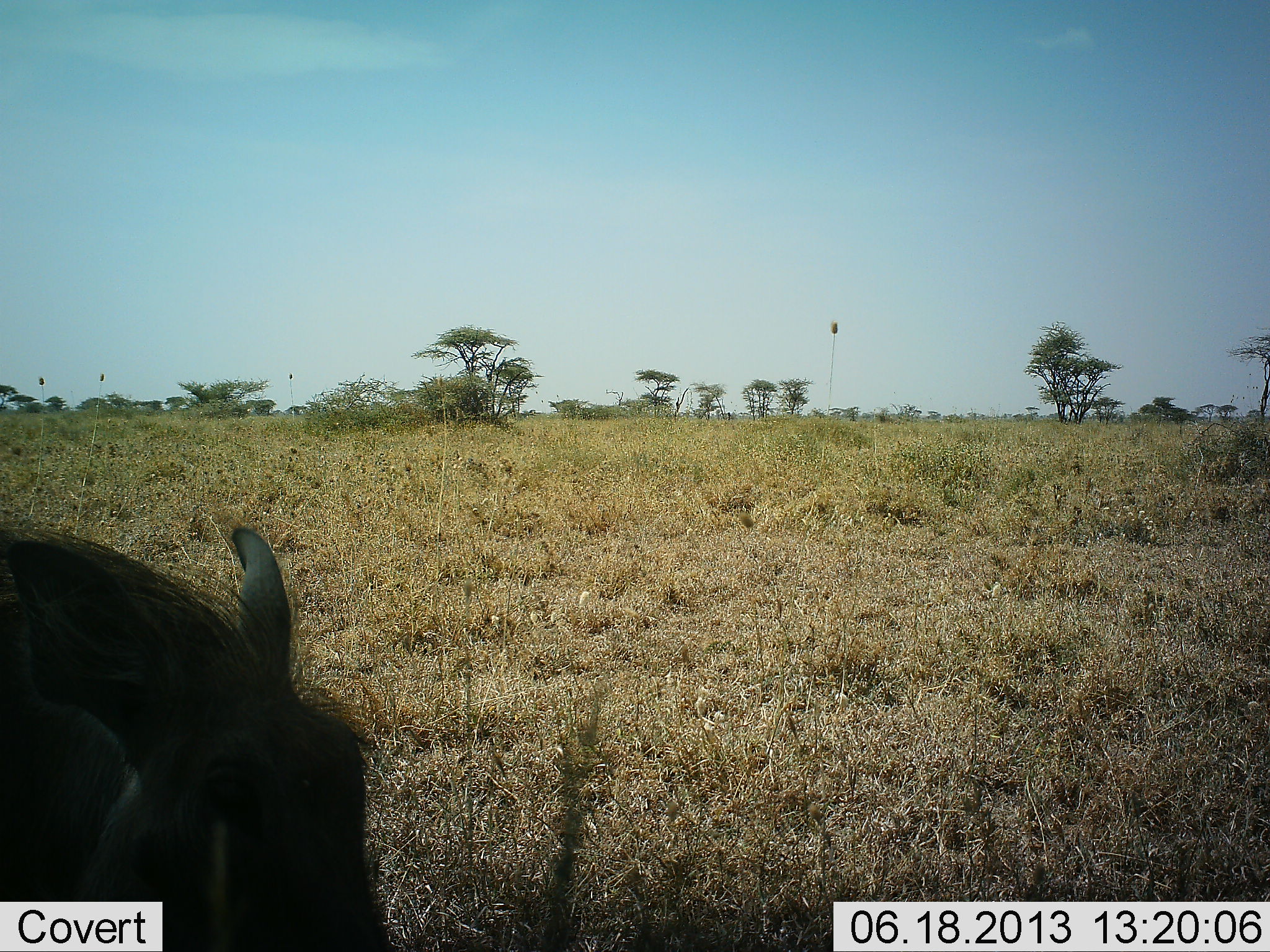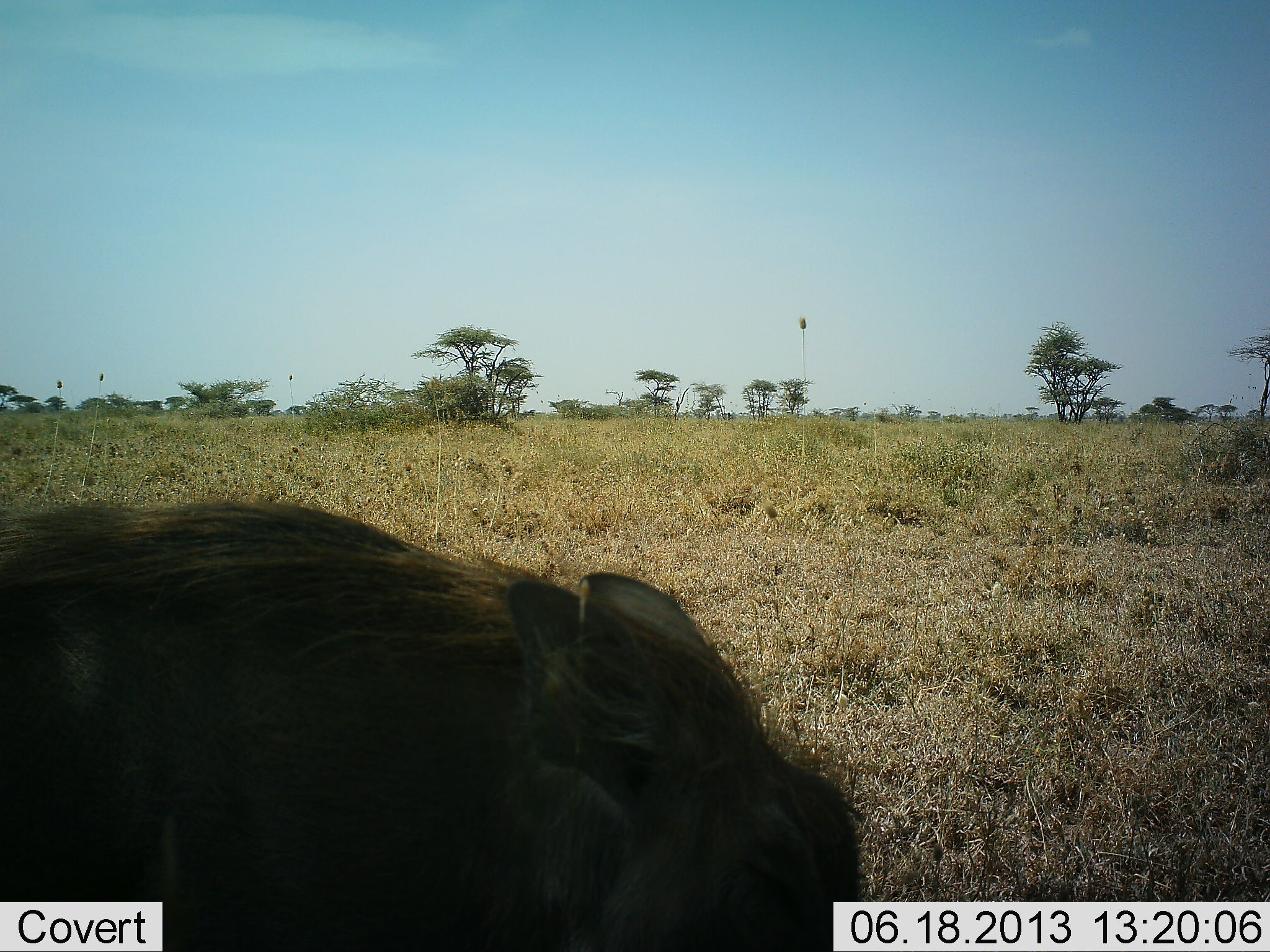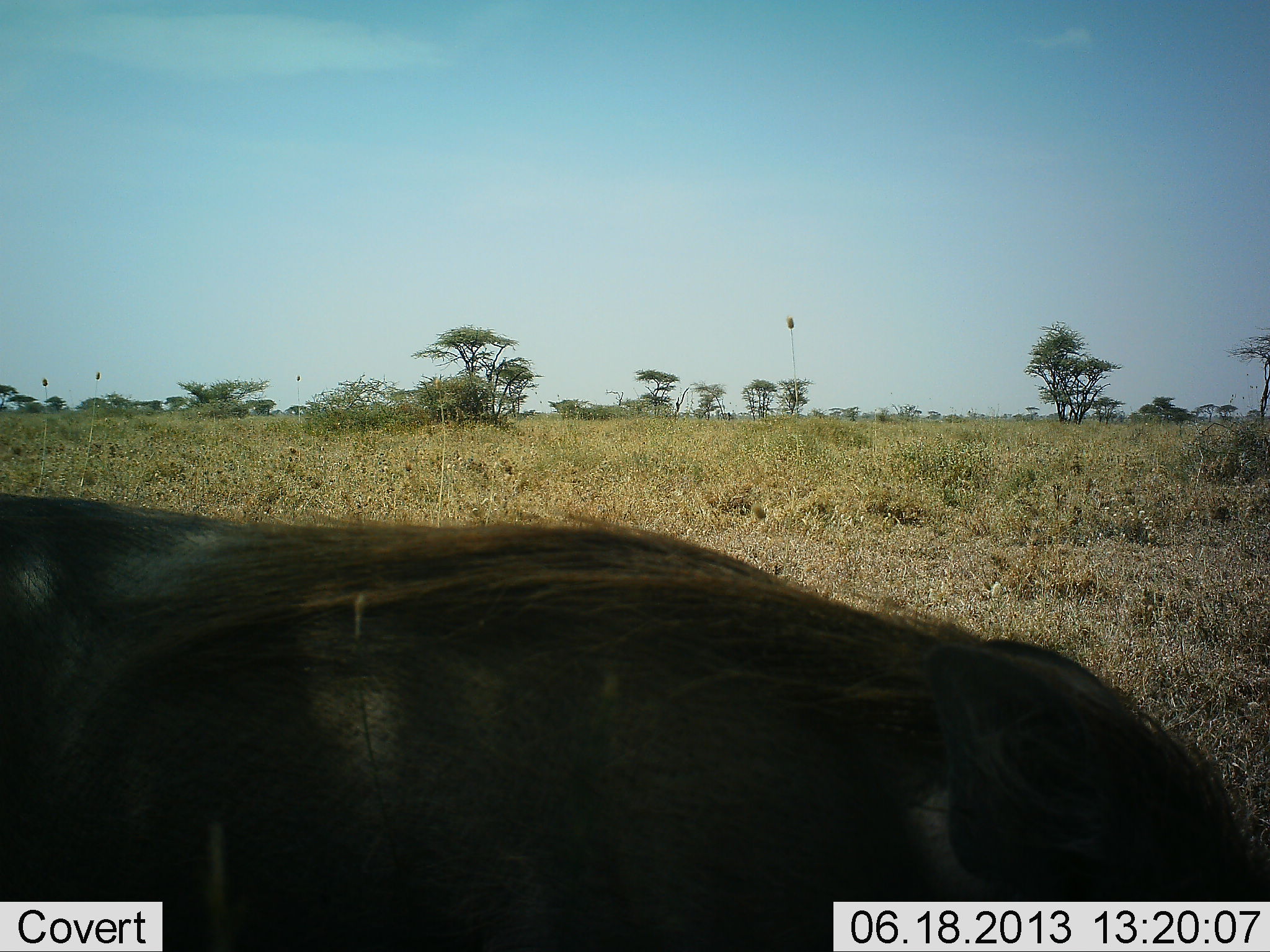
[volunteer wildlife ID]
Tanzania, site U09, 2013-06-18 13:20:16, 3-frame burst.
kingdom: Animalia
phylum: Chordata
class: Mammalia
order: Artiodactyla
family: Suidae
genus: Phacochoerus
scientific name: Phacochoerus africanus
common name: warthog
Warthog (Phacochoerus africanus), count 1. Behavior (volunteer vote fractions): standing 12%, resting 0%, moving 82%, interacting 0%. Young present (vote fraction): 0%. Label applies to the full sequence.